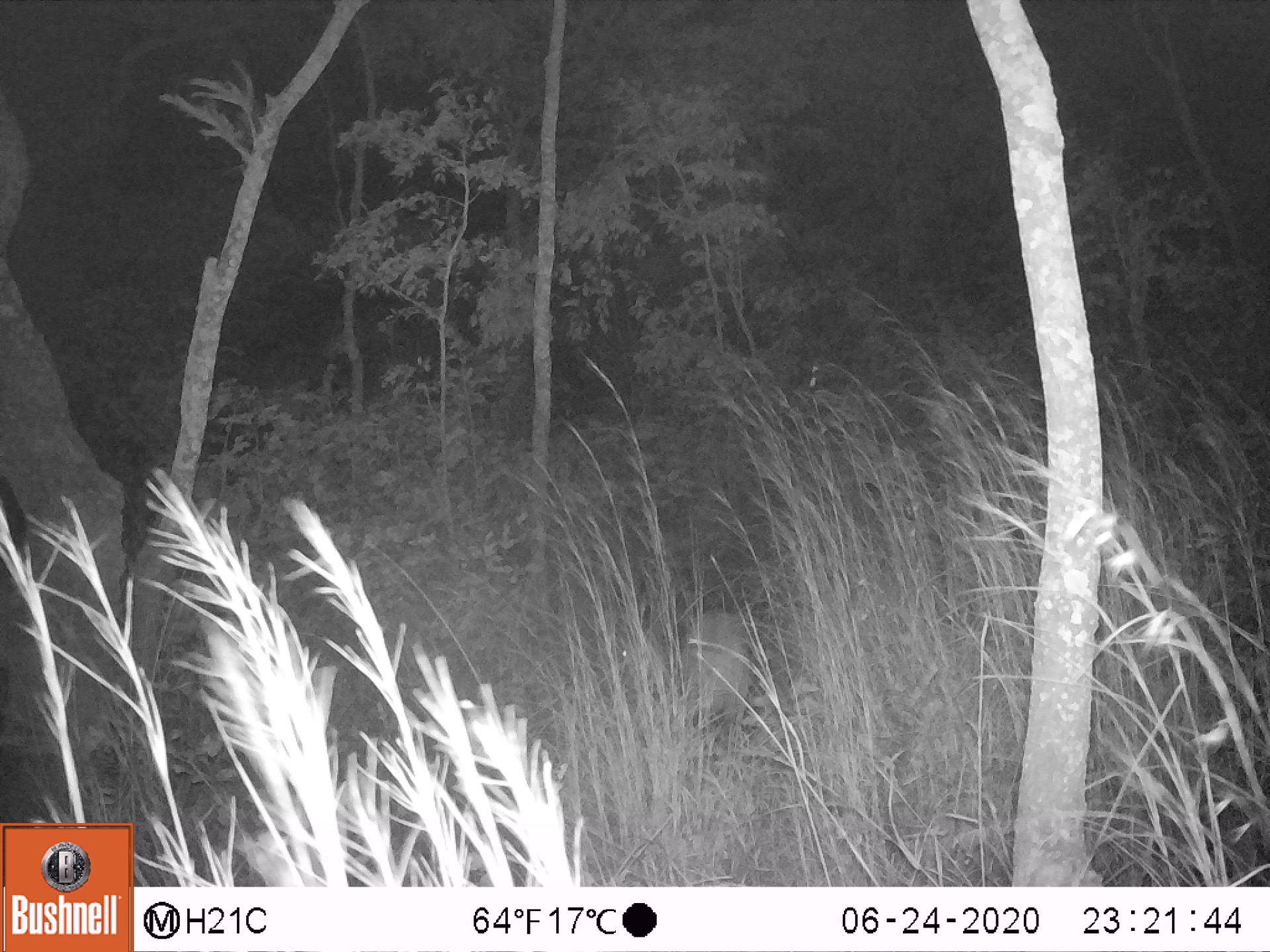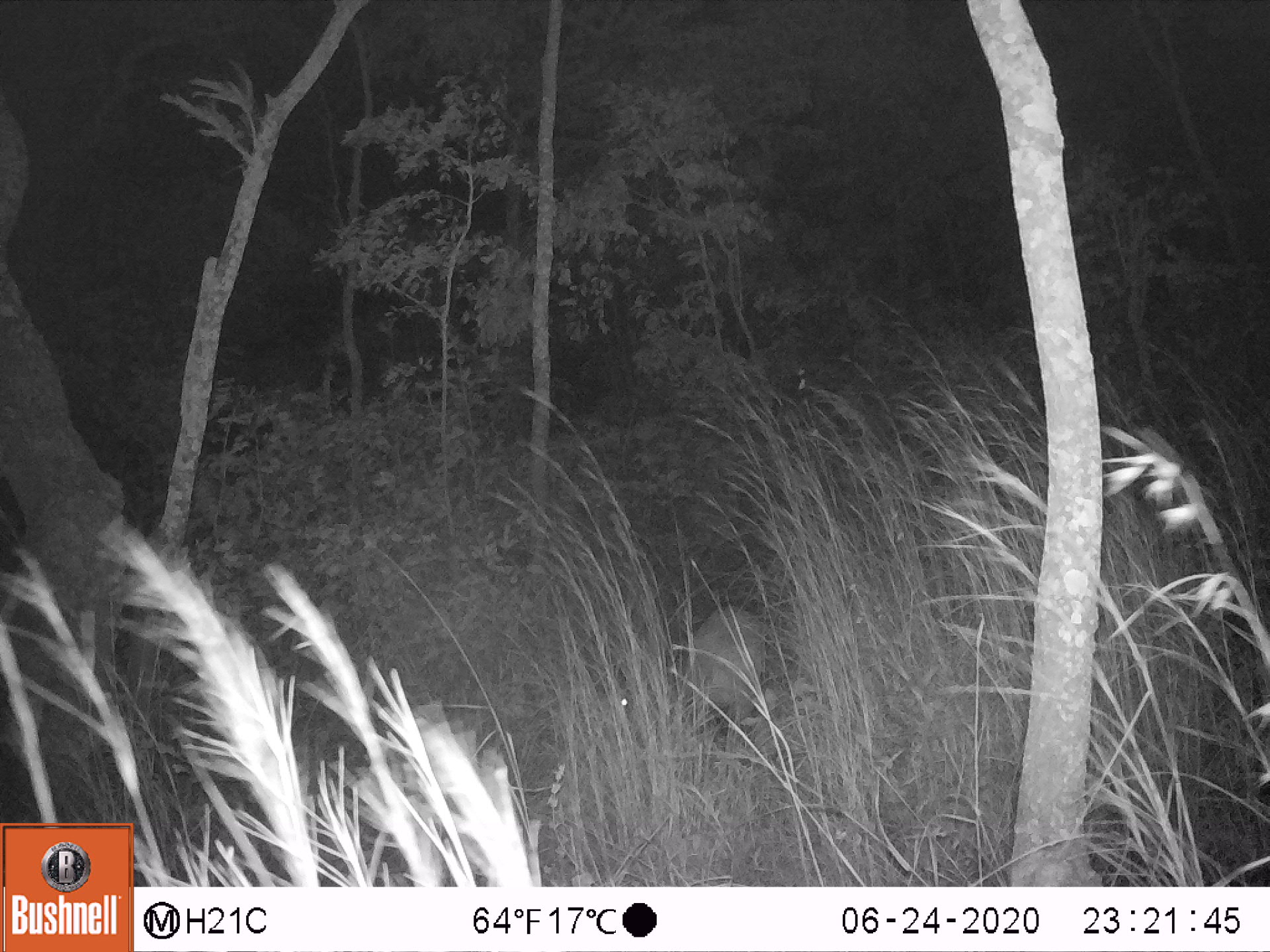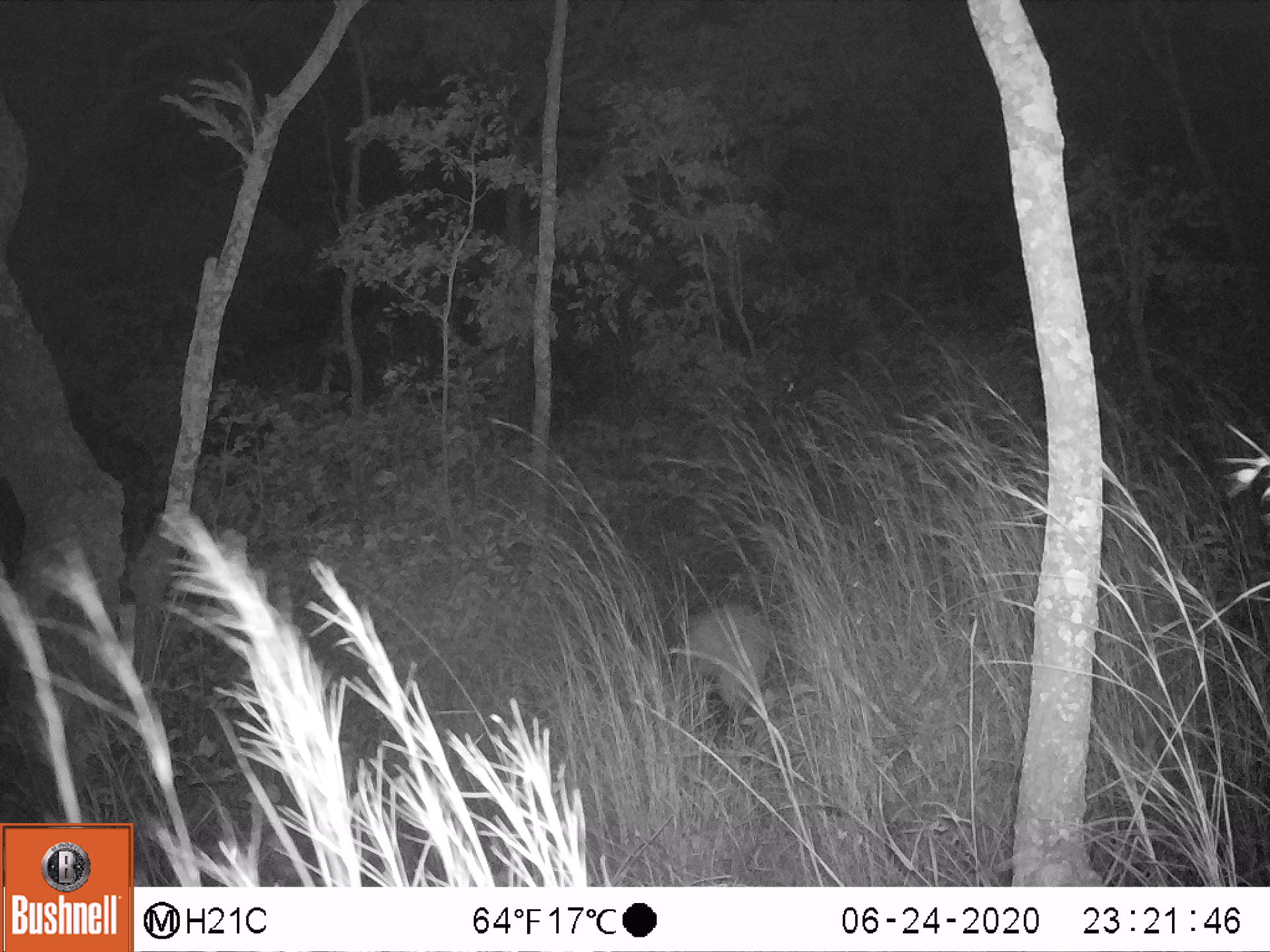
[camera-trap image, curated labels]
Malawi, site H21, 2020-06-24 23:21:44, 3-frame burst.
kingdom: Animalia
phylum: Chordata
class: Mammalia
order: Artiodactyla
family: Bovidae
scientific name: Antilopinae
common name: small antelope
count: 1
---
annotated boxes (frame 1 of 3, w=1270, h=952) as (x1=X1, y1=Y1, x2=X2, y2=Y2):
small antelope: (x1=620, y1=604, x2=752, y2=732)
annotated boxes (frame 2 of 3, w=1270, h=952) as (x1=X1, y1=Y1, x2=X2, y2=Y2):
small antelope: (x1=663, y1=599, x2=771, y2=760)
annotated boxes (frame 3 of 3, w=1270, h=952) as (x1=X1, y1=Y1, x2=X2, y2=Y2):
small antelope: (x1=669, y1=597, x2=776, y2=742)